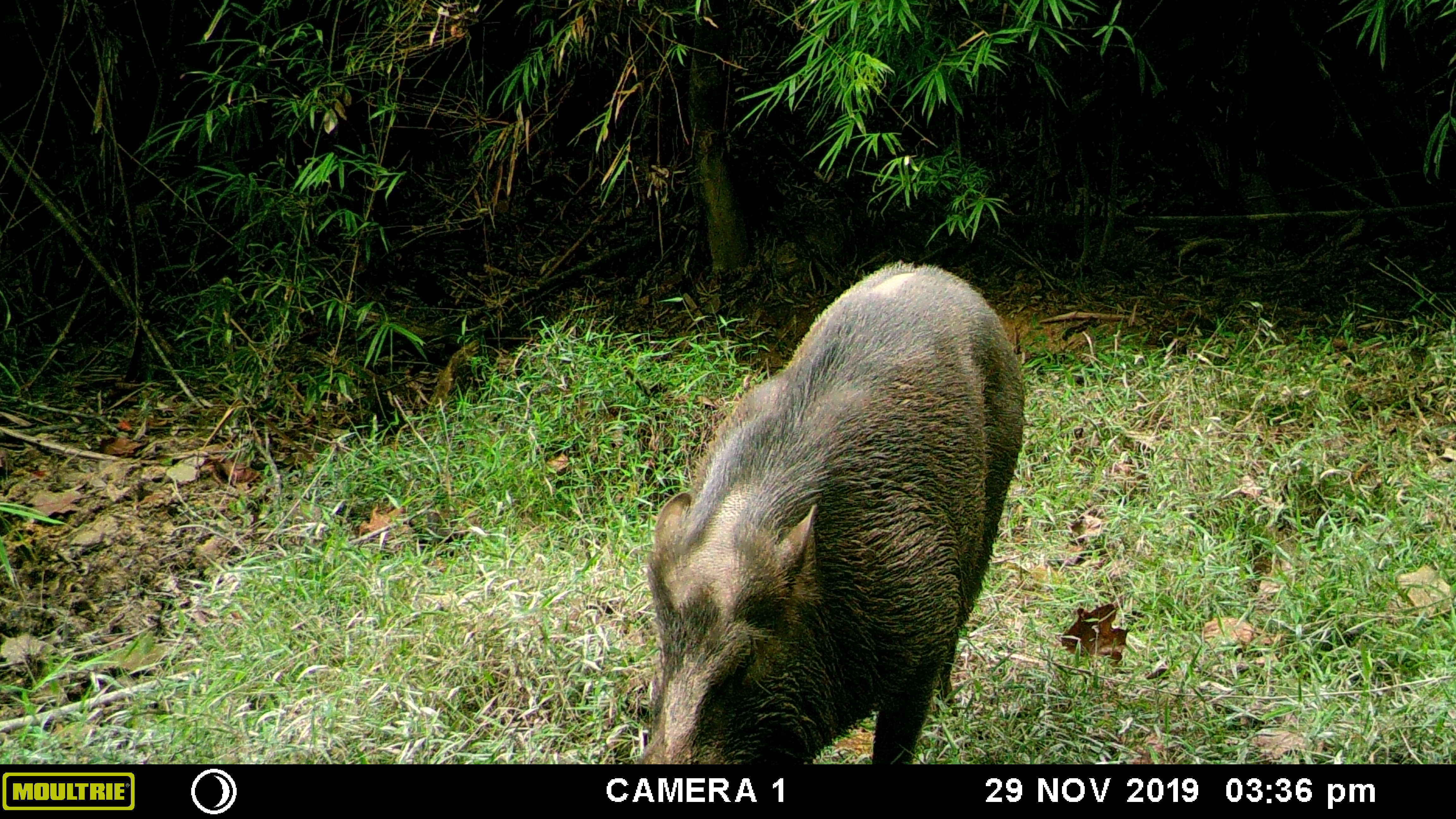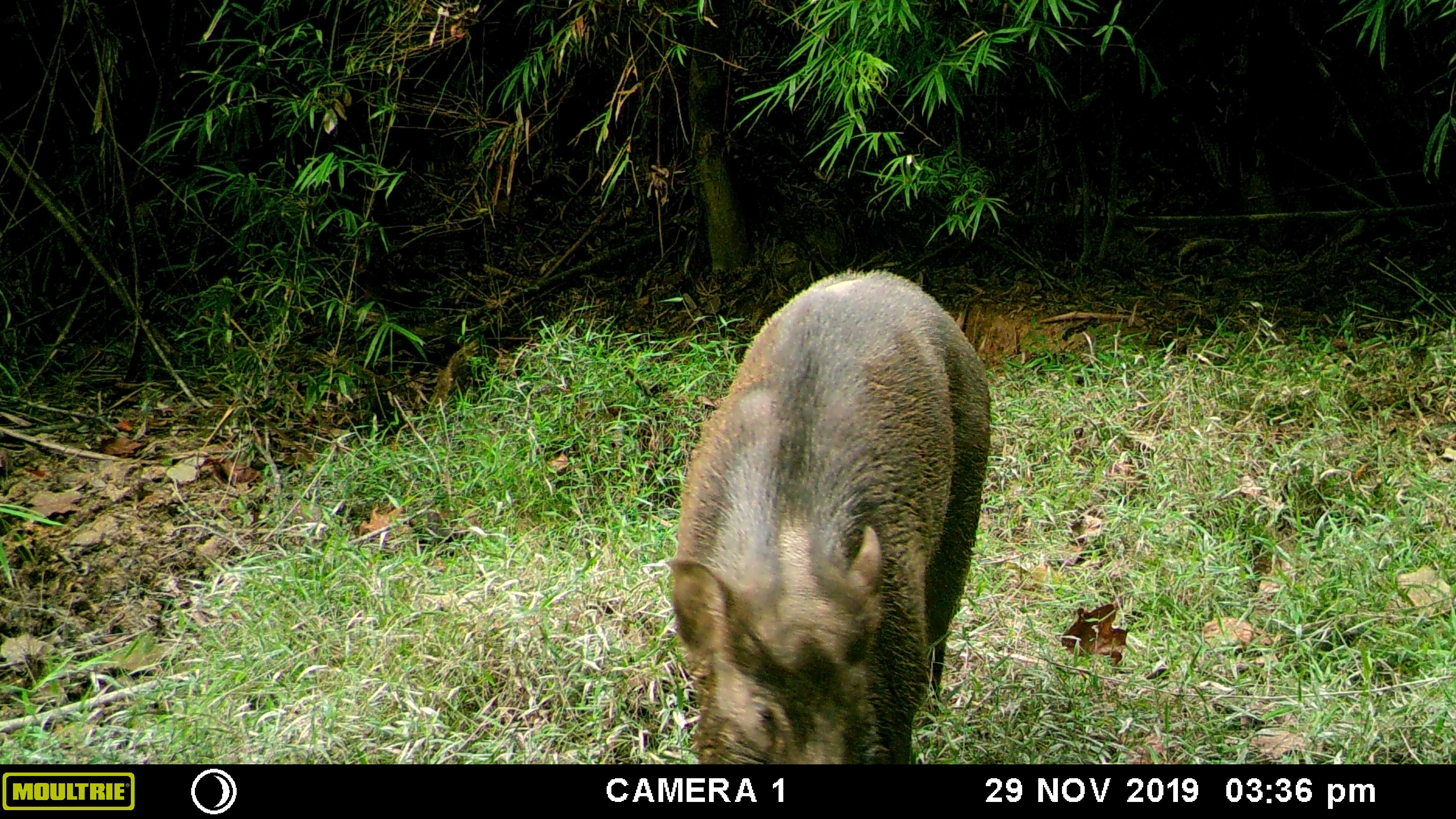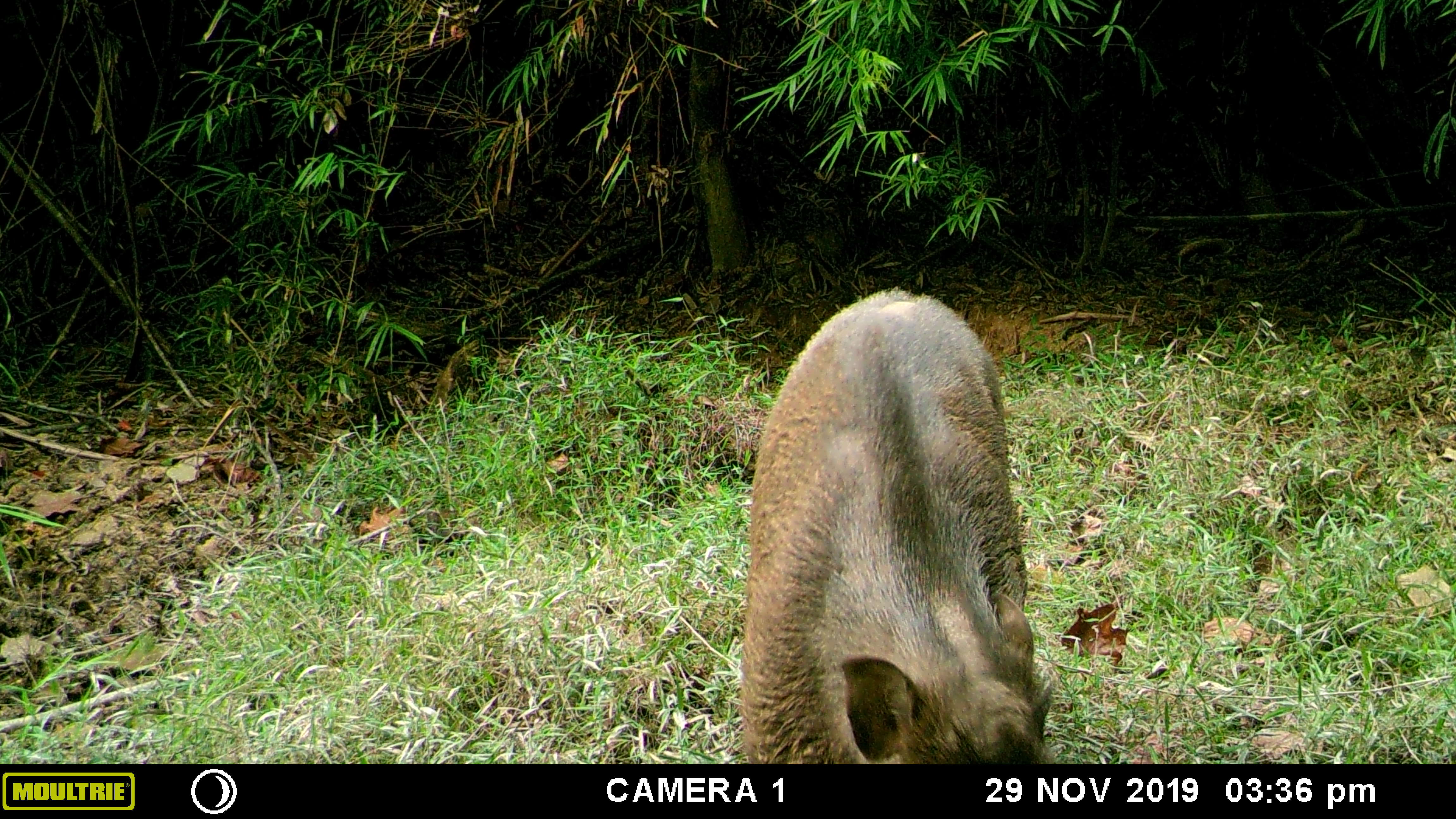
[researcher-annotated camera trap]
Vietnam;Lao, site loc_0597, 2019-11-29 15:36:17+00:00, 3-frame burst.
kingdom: Animalia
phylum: Chordata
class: Mammalia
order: Artiodactyla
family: Suidae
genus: Sus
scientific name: Sus scrofa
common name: eurasian wild pig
Eurasian wild pig (Sus scrofa). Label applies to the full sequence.